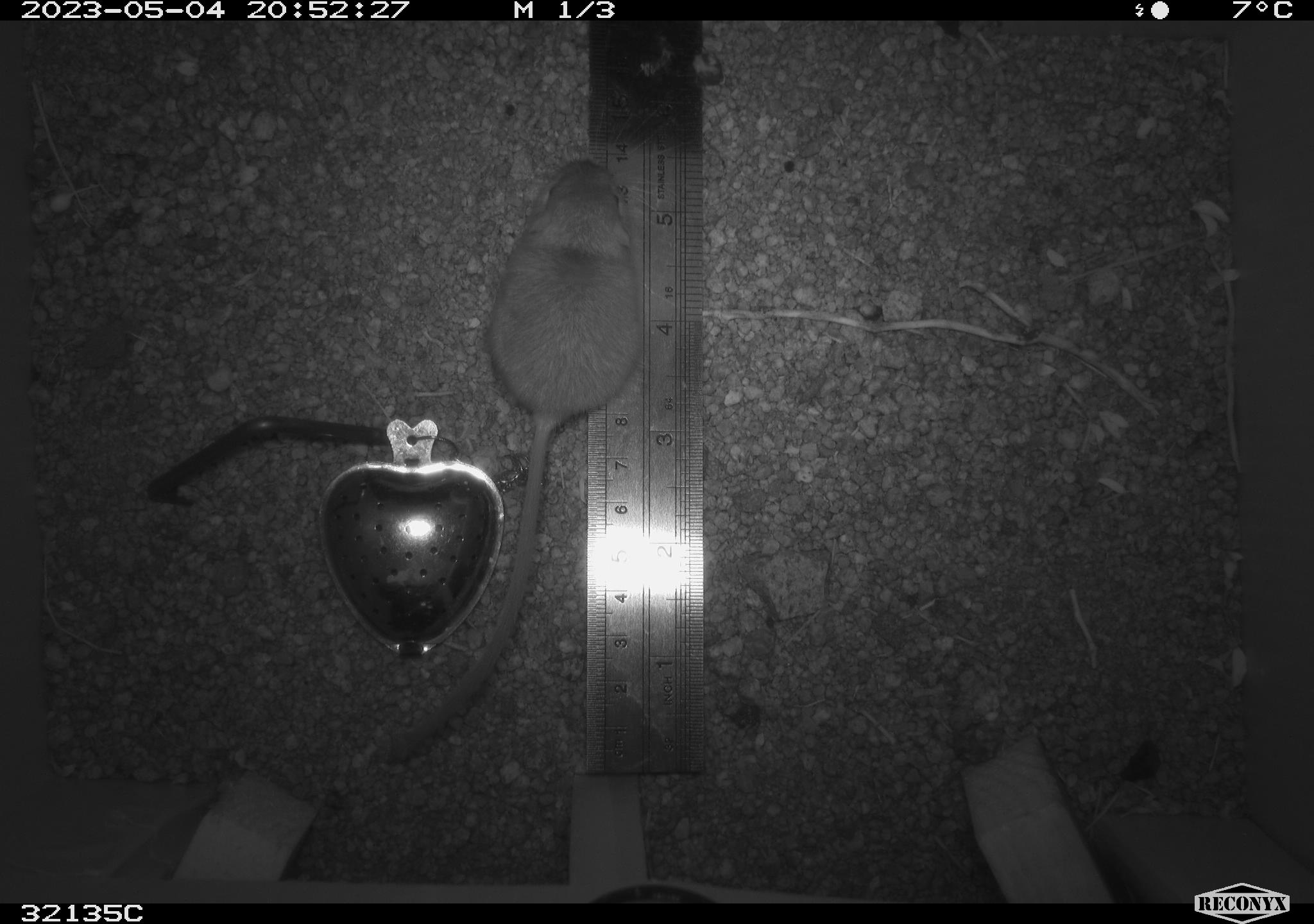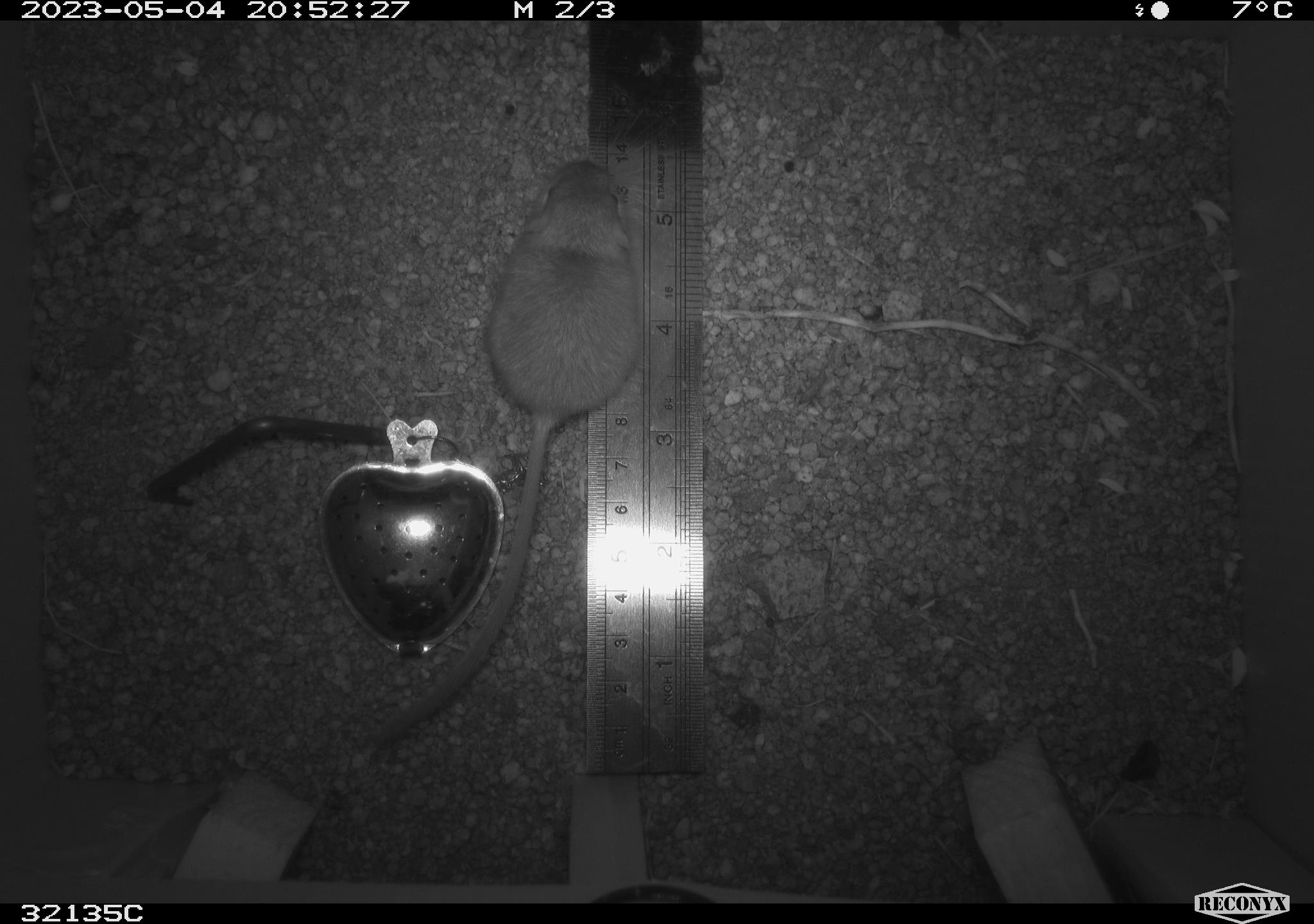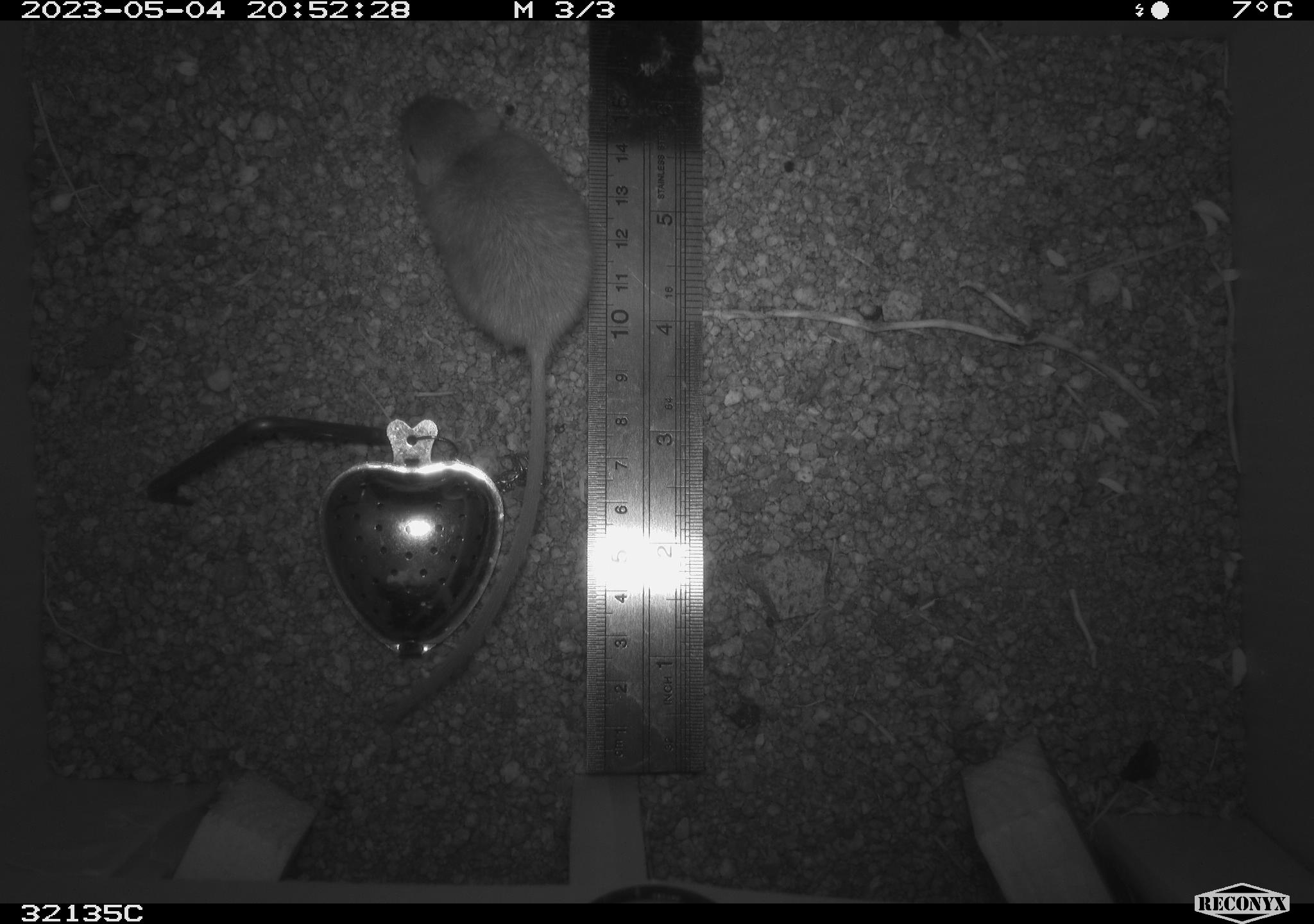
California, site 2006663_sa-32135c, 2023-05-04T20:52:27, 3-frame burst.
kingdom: Animalia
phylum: Chordata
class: Mammalia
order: Rodentia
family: Heteromyidae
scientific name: Heteromyidae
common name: kangaroo rats and pocket mice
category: heteromyidae family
Heteromyidae family (kangaroo rats and pocket mice) (Heteromyidae).